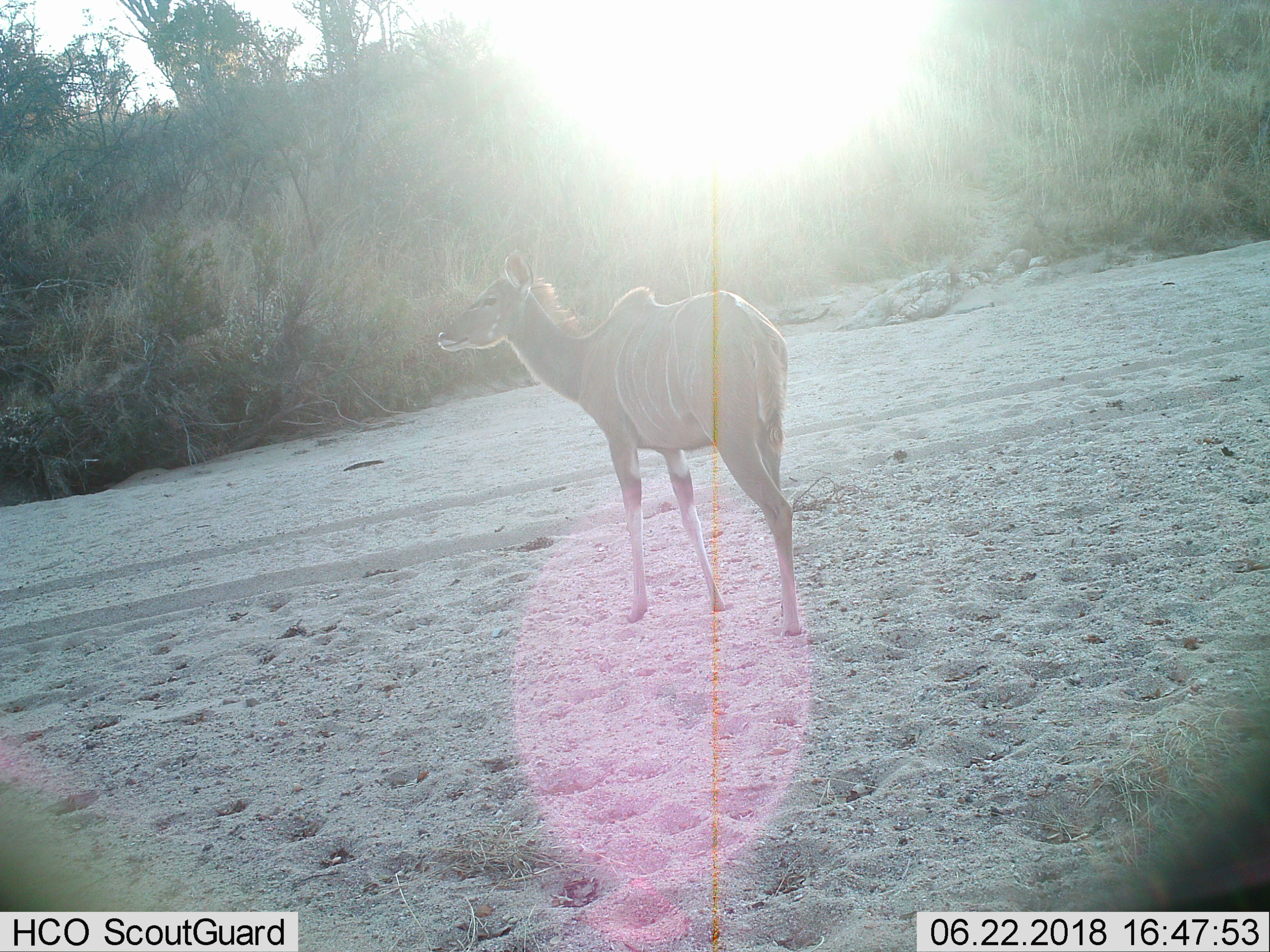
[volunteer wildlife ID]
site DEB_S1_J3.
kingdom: Animalia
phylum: Chordata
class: Mammalia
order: Artiodactyla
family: Bovidae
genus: Tragelaphus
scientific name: Tragelaphus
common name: kudu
Kudu (Tragelaphus), count 1. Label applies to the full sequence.